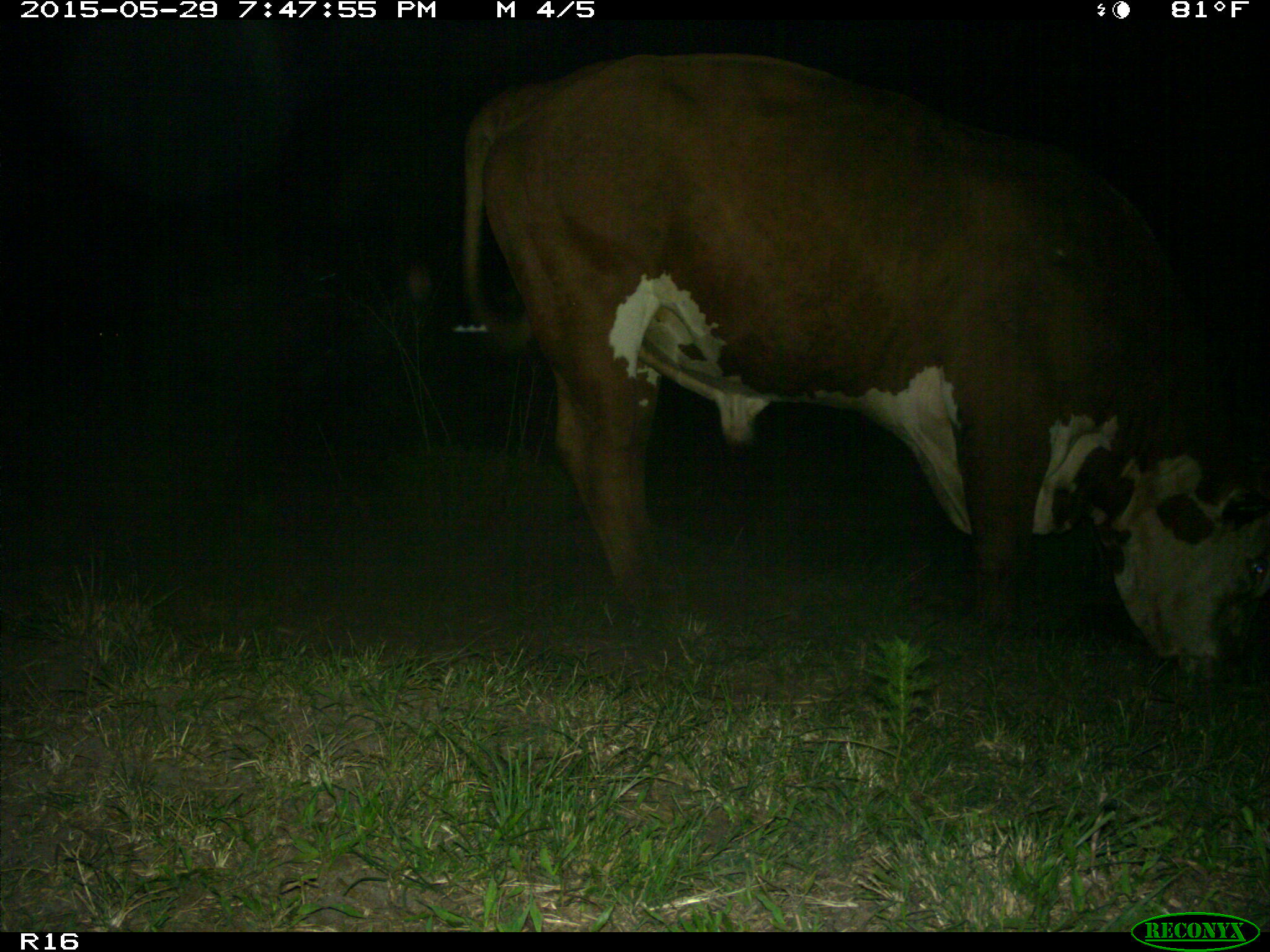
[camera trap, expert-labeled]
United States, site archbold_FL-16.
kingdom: Animalia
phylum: Chordata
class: Mammalia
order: Artiodactyla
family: Bovidae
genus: Bos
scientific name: Bos taurus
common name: domestic cow